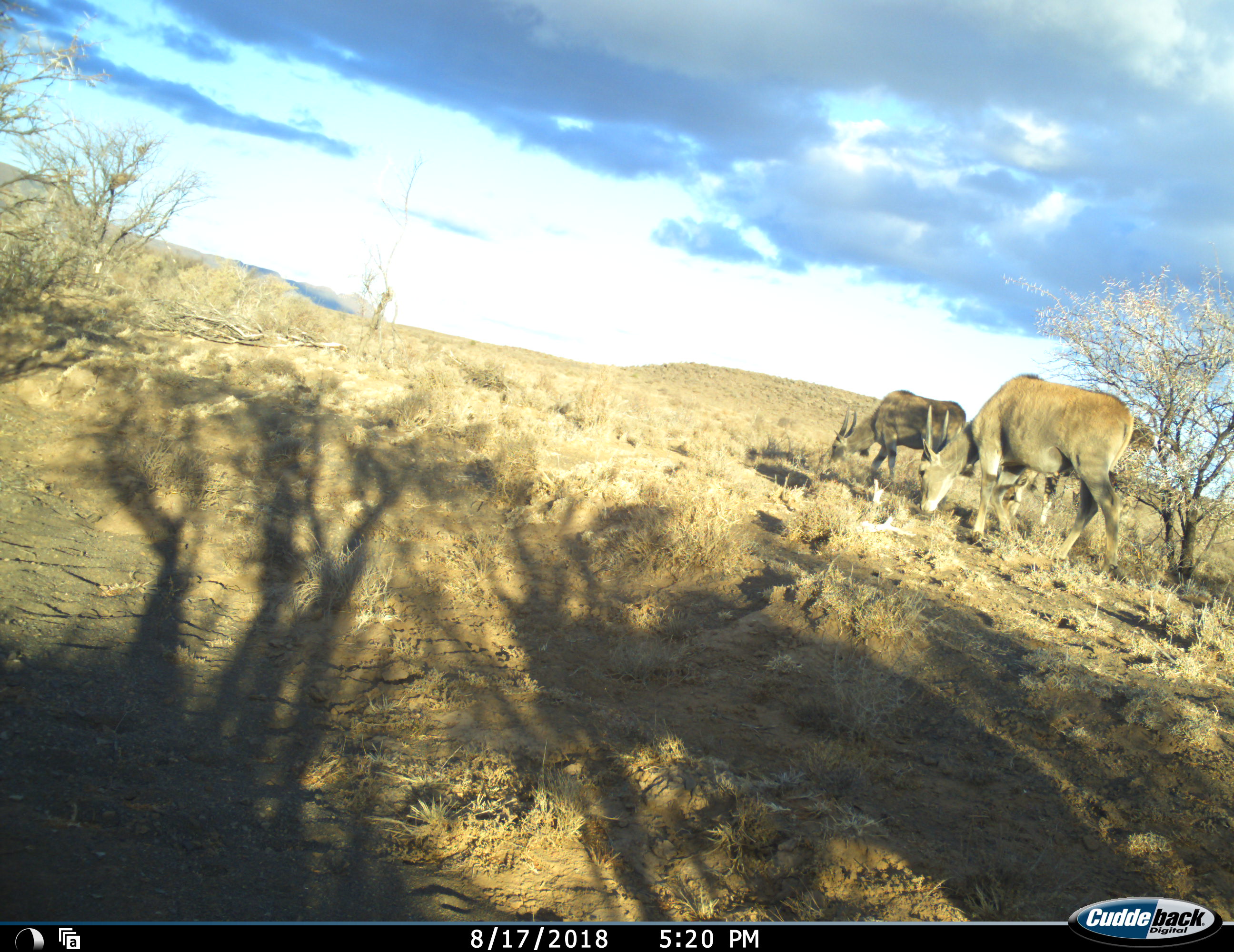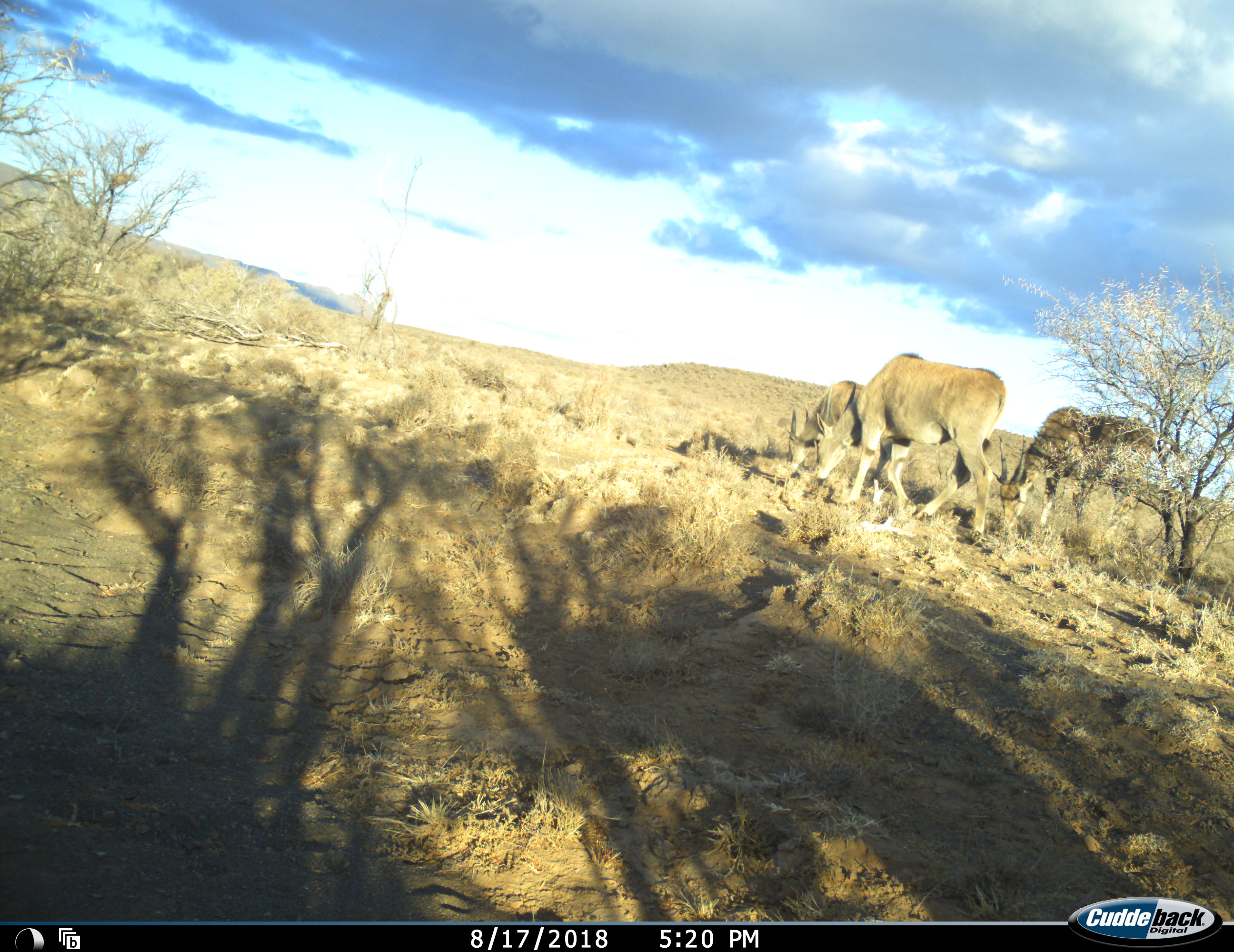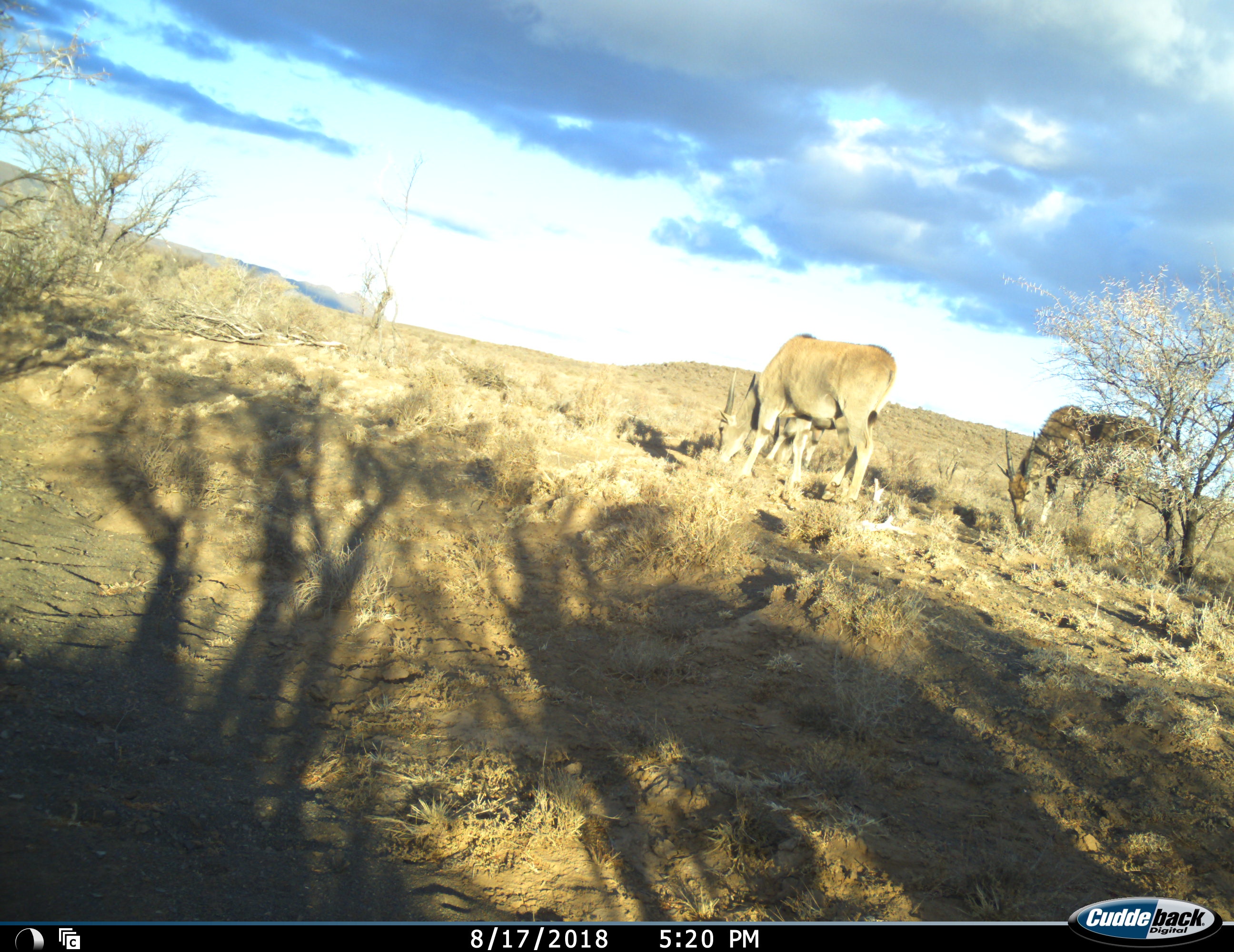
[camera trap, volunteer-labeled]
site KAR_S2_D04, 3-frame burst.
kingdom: Animalia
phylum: Chordata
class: Mammalia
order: Artiodactyla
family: Bovidae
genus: Tragelaphus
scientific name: Tragelaphus oryx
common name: eland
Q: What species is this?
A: Eland (Tragelaphus oryx).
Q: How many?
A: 3.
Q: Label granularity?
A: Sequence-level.